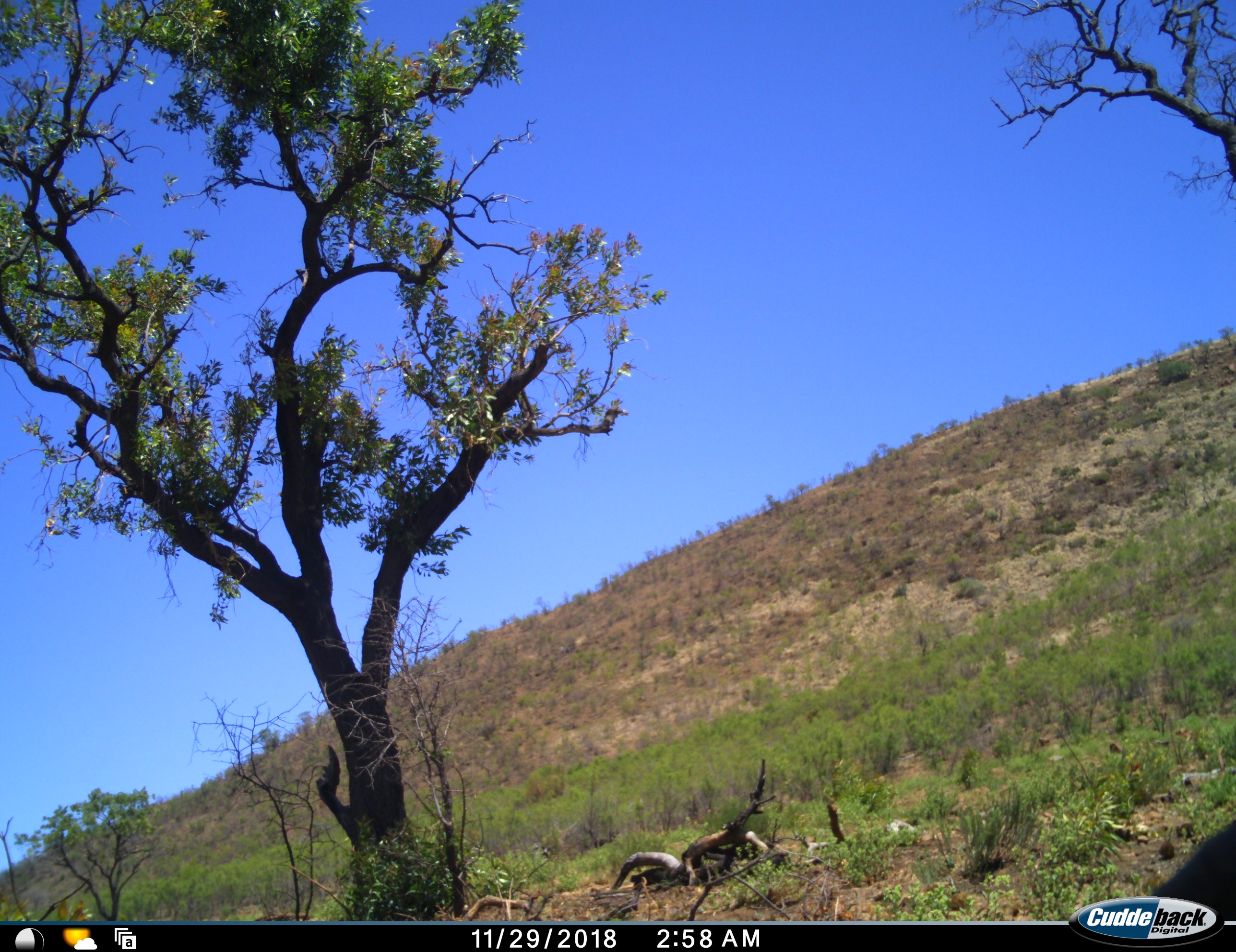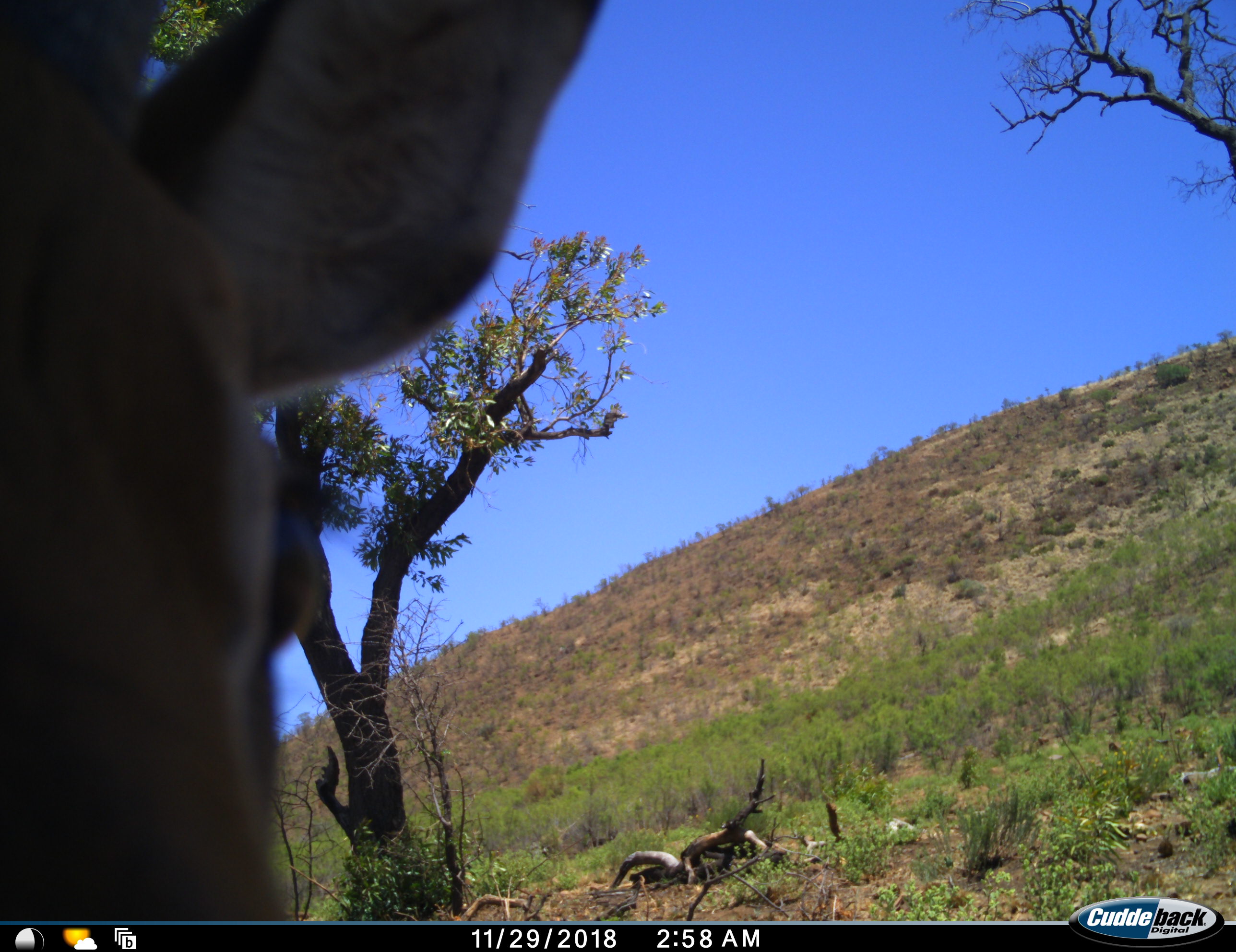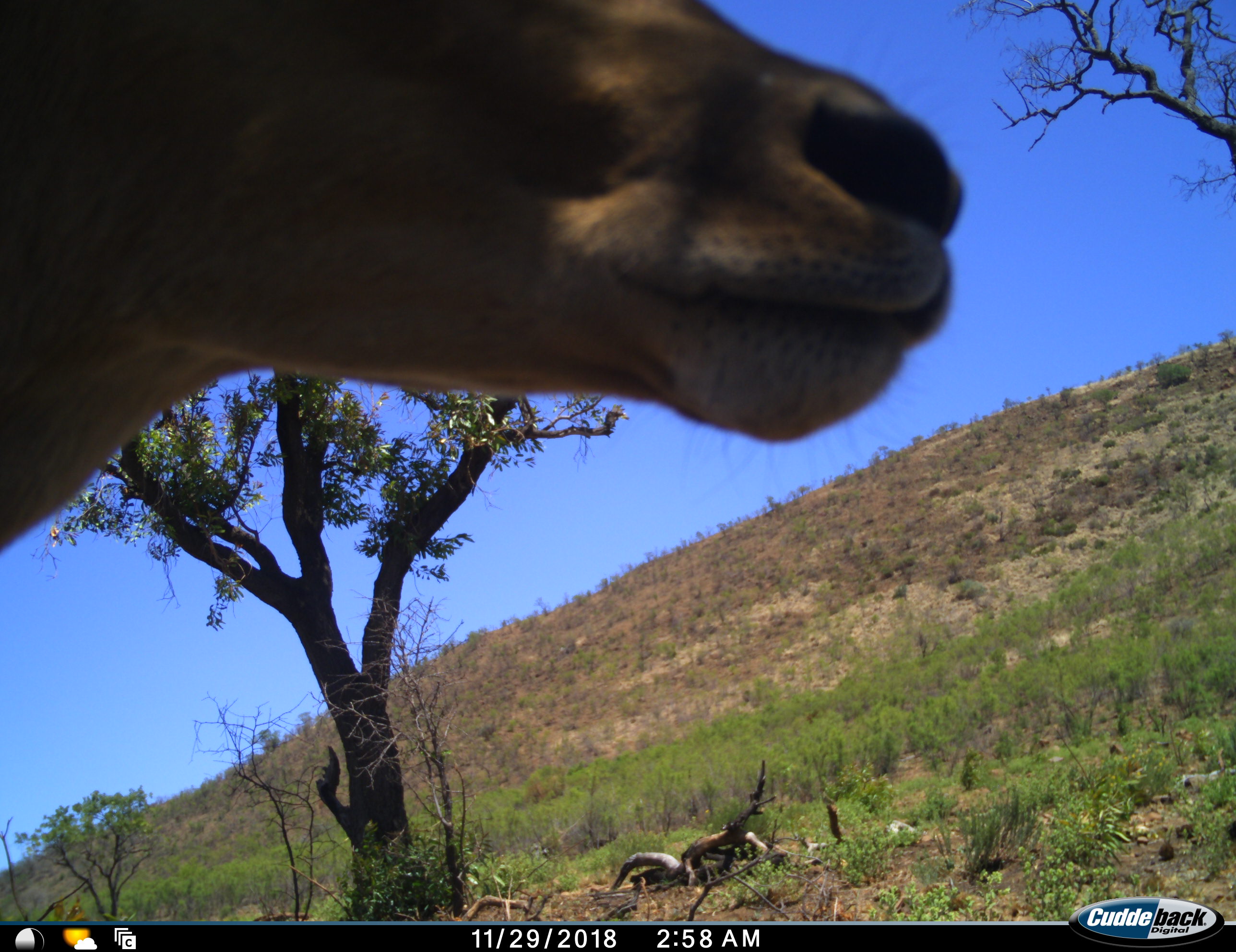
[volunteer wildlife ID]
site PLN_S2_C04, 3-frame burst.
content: unidentified animal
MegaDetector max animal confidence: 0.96